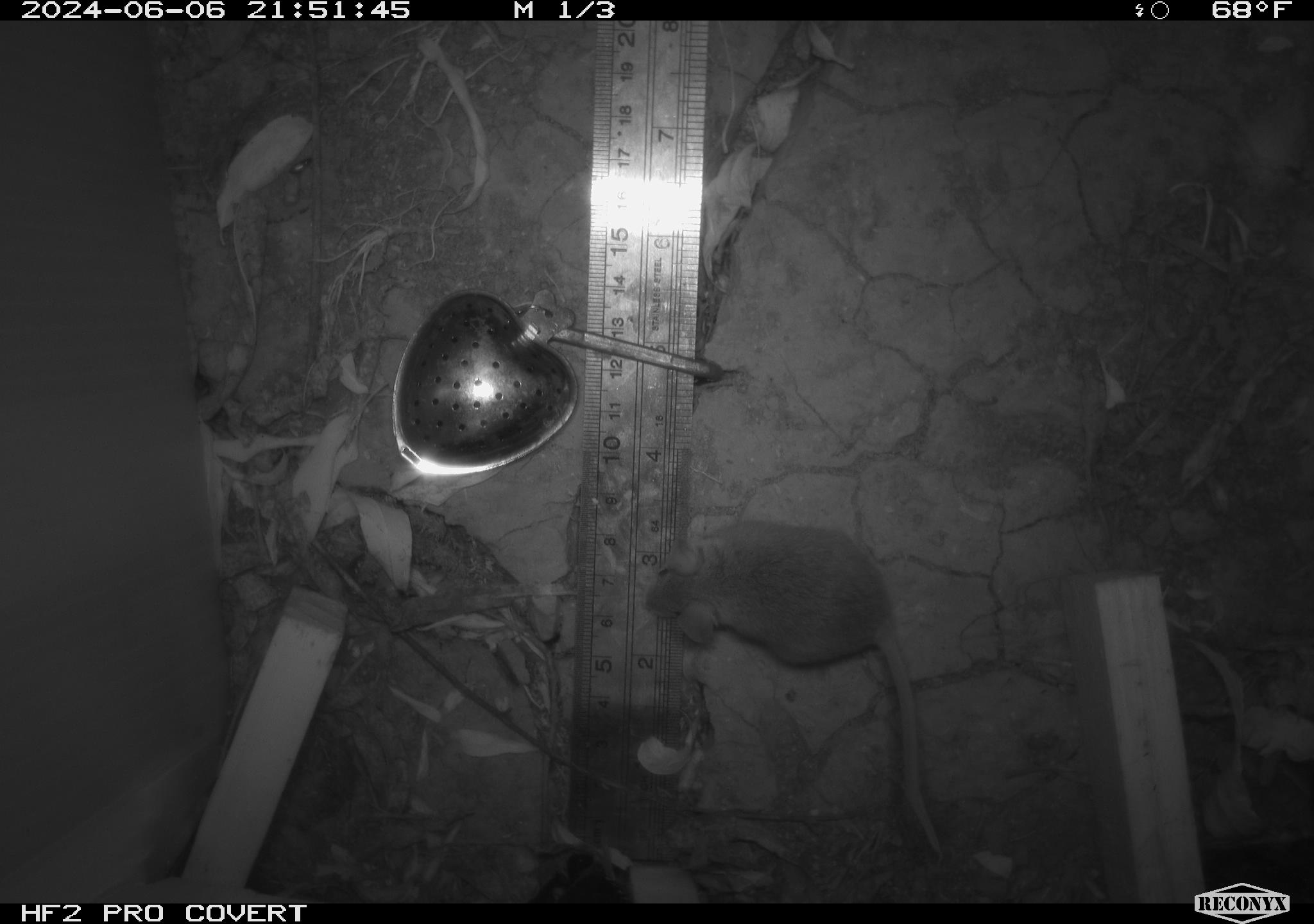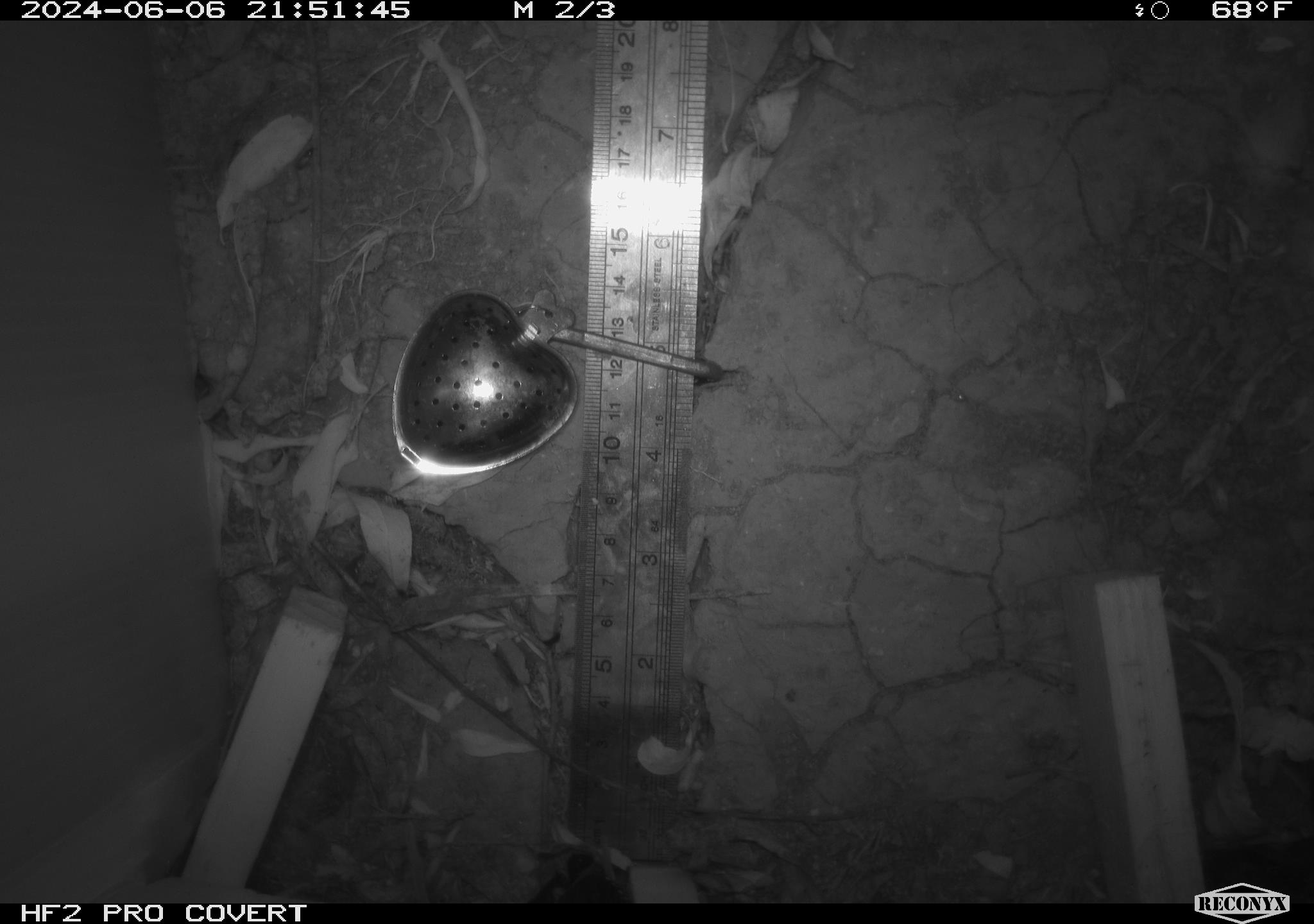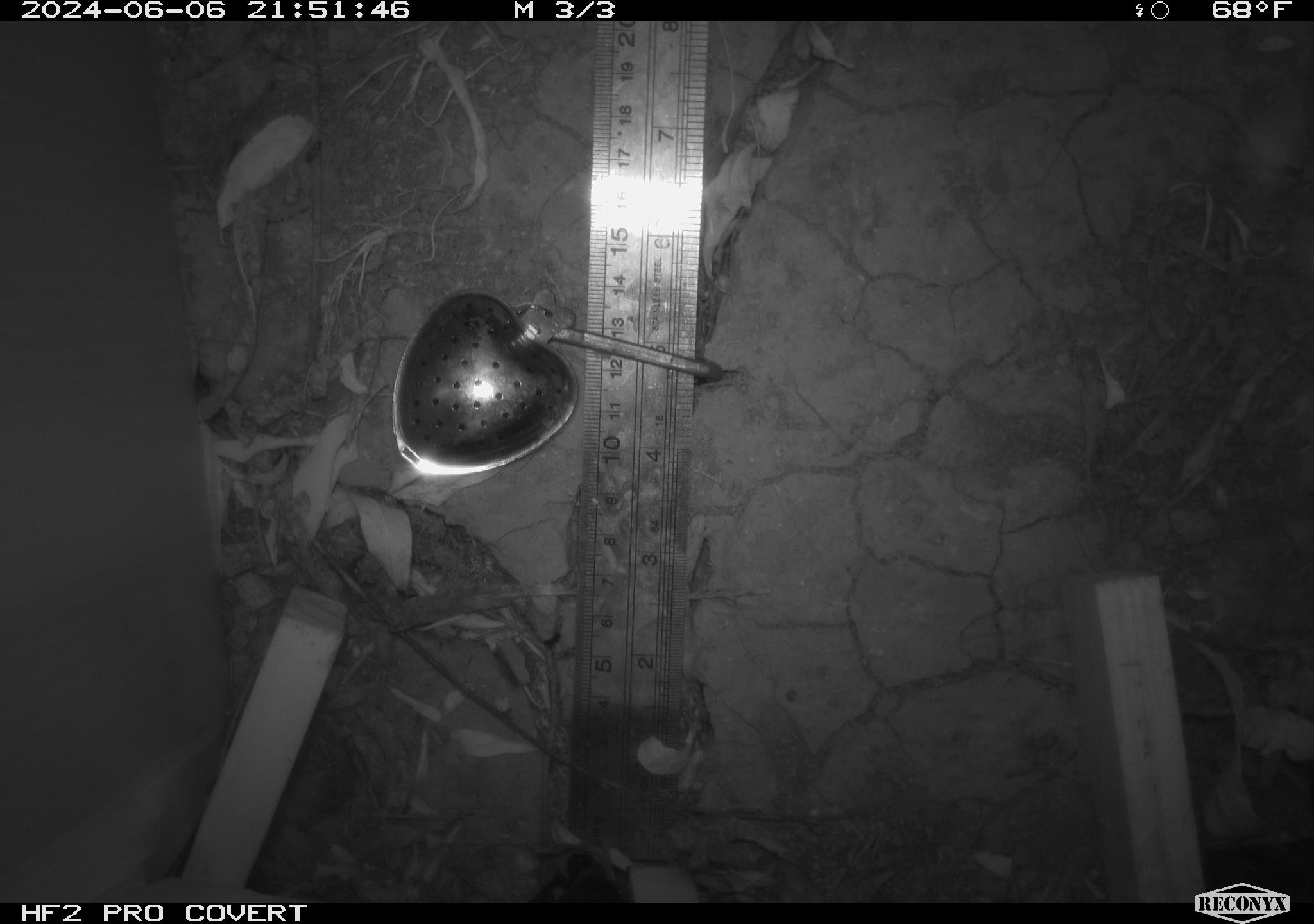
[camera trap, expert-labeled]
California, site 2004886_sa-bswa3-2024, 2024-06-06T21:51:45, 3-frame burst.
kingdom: Animalia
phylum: Chordata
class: Mammalia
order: Rodentia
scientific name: Rodentia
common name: mouse species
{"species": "mouse species (Rodentia)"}